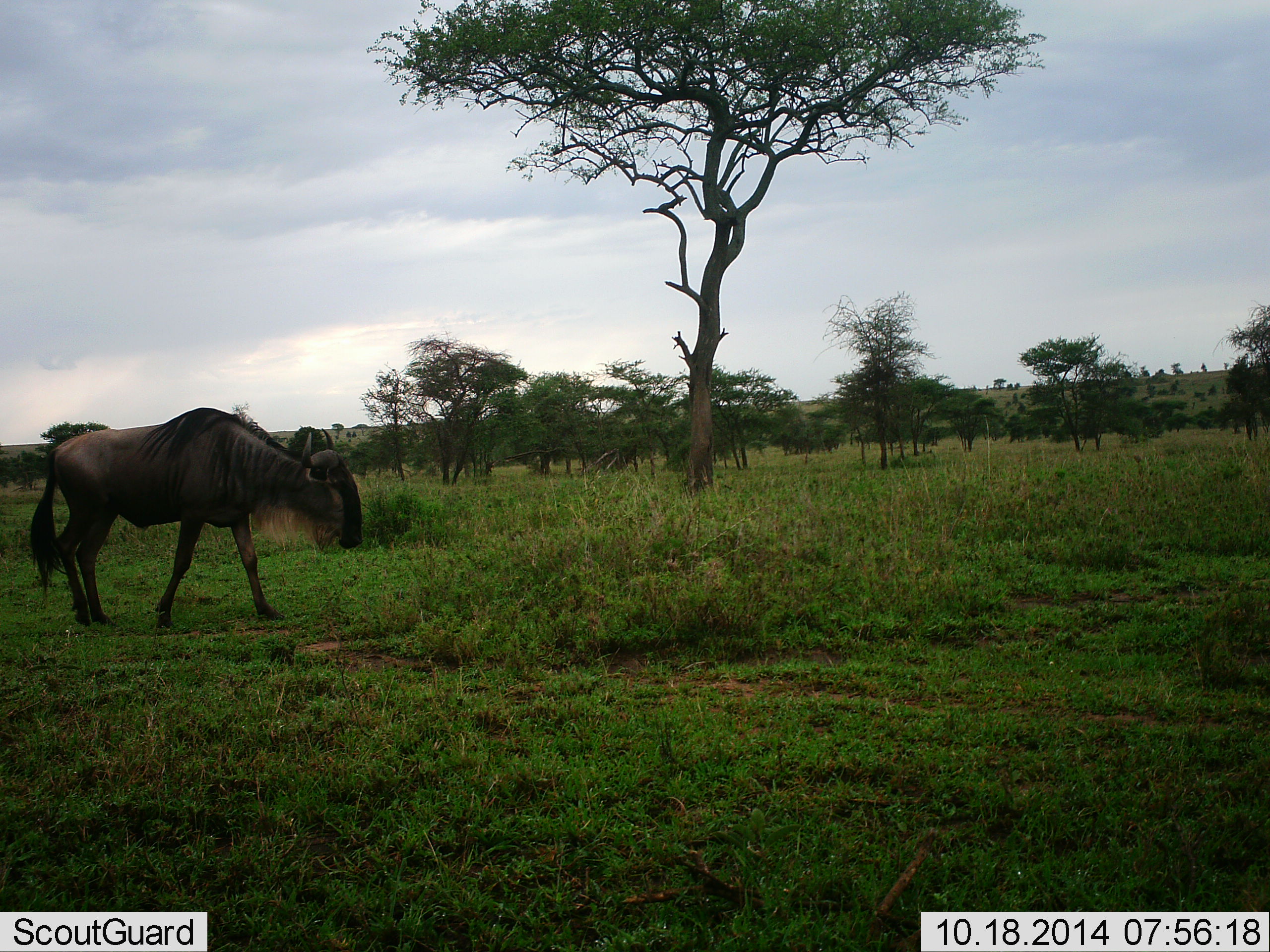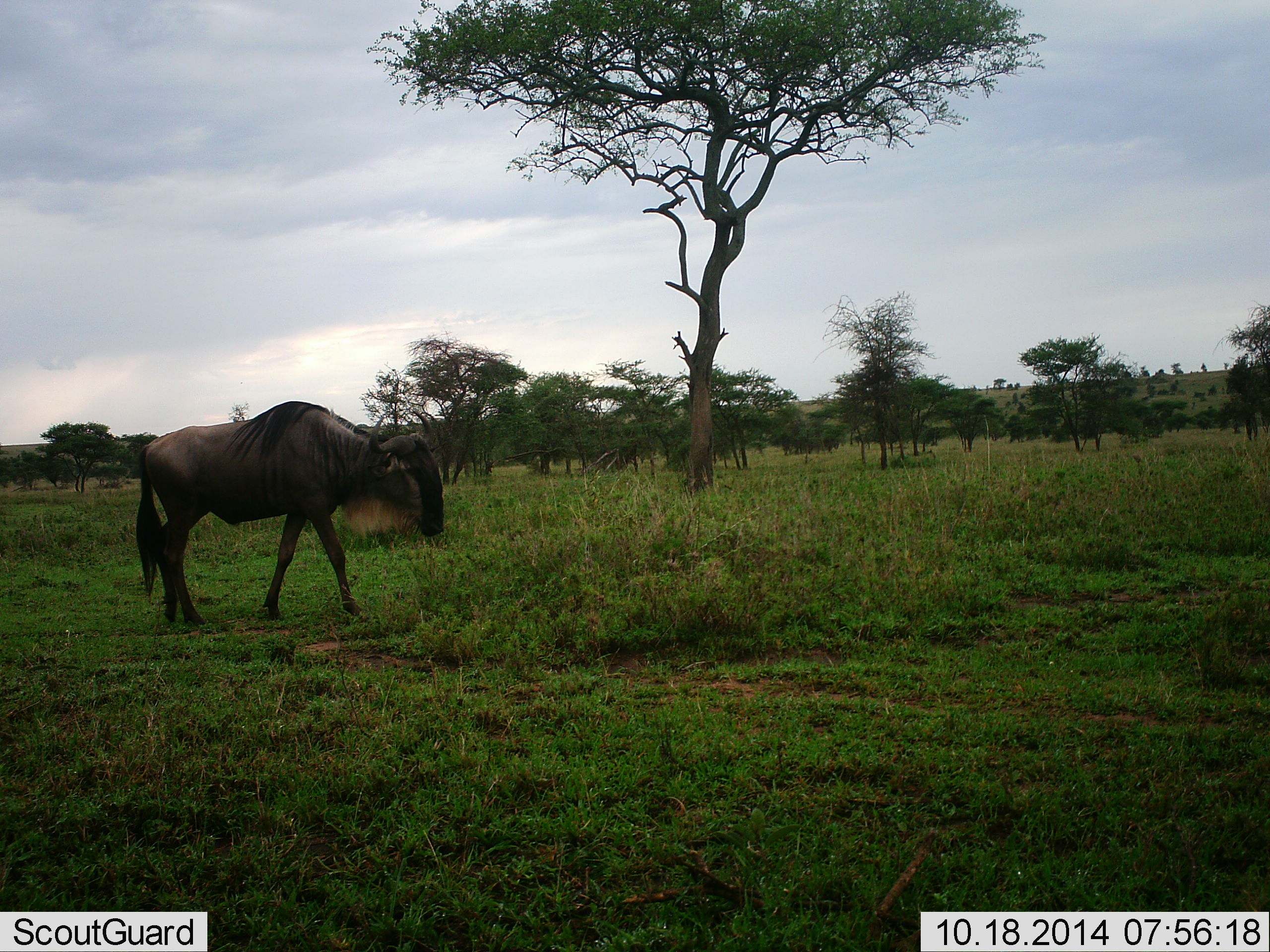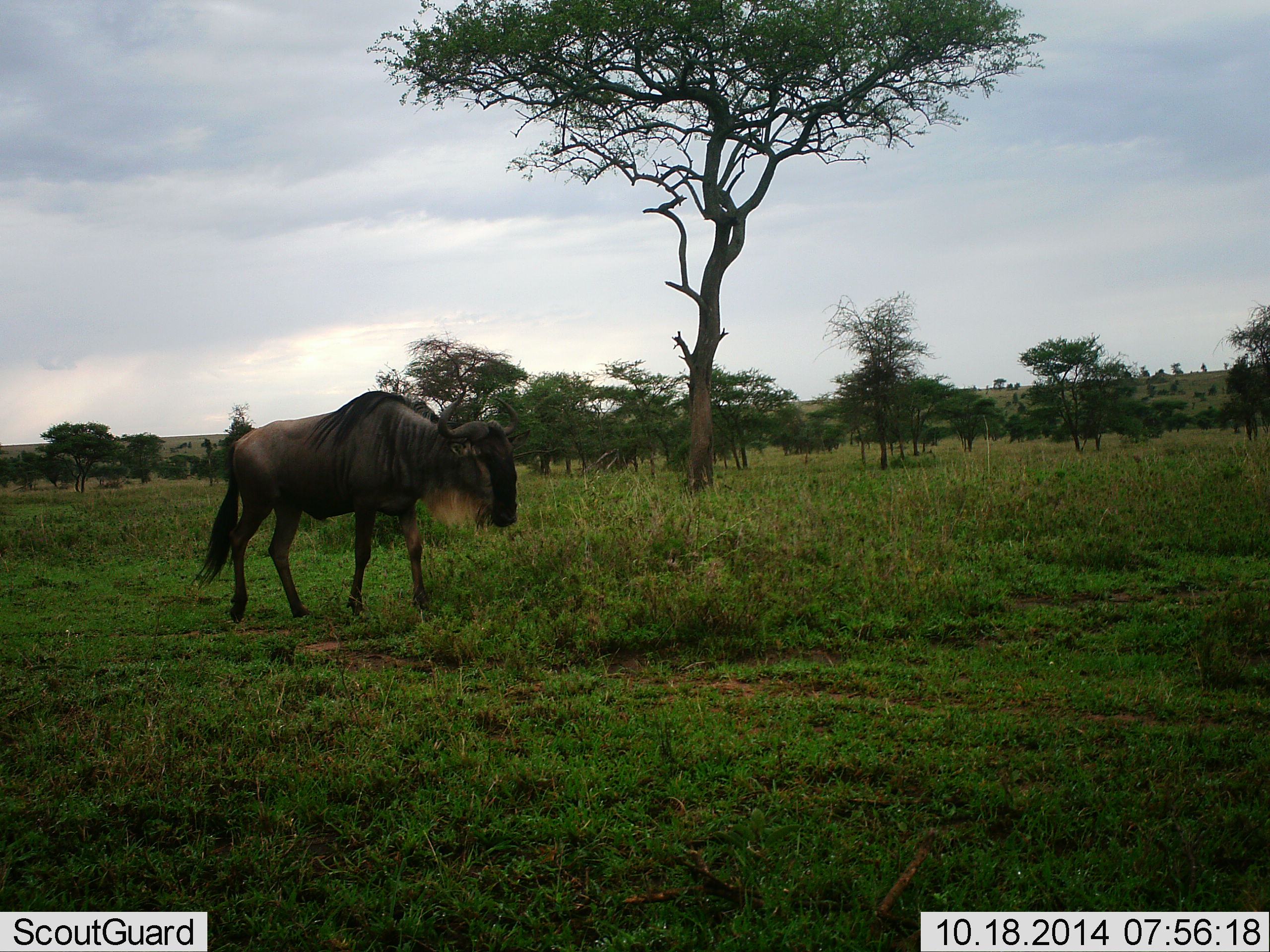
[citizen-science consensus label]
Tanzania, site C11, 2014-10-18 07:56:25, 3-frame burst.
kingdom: Animalia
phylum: Chordata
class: Mammalia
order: Artiodactyla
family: Bovidae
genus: Connochaetes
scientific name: Connochaetes taurinus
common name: blue wildebeest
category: wildebeest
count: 1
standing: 20%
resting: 0%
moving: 90%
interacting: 0%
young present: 0%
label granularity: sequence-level